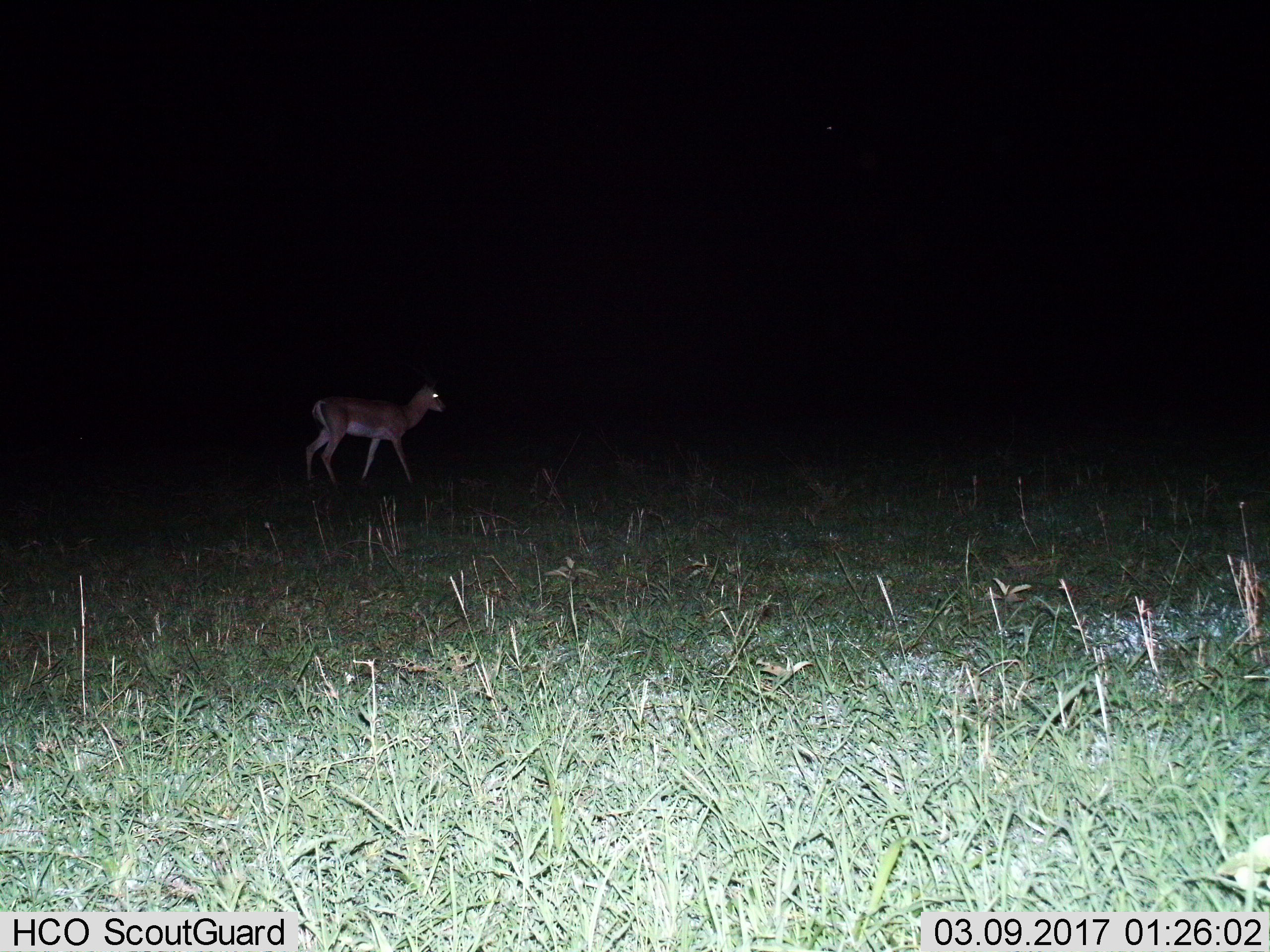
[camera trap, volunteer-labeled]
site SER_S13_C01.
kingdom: Animalia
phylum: Chordata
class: Mammalia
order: Artiodactyla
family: Bovidae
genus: Nanger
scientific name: Nanger granti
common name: grant's gazelle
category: gazellegrants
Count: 1.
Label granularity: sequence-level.